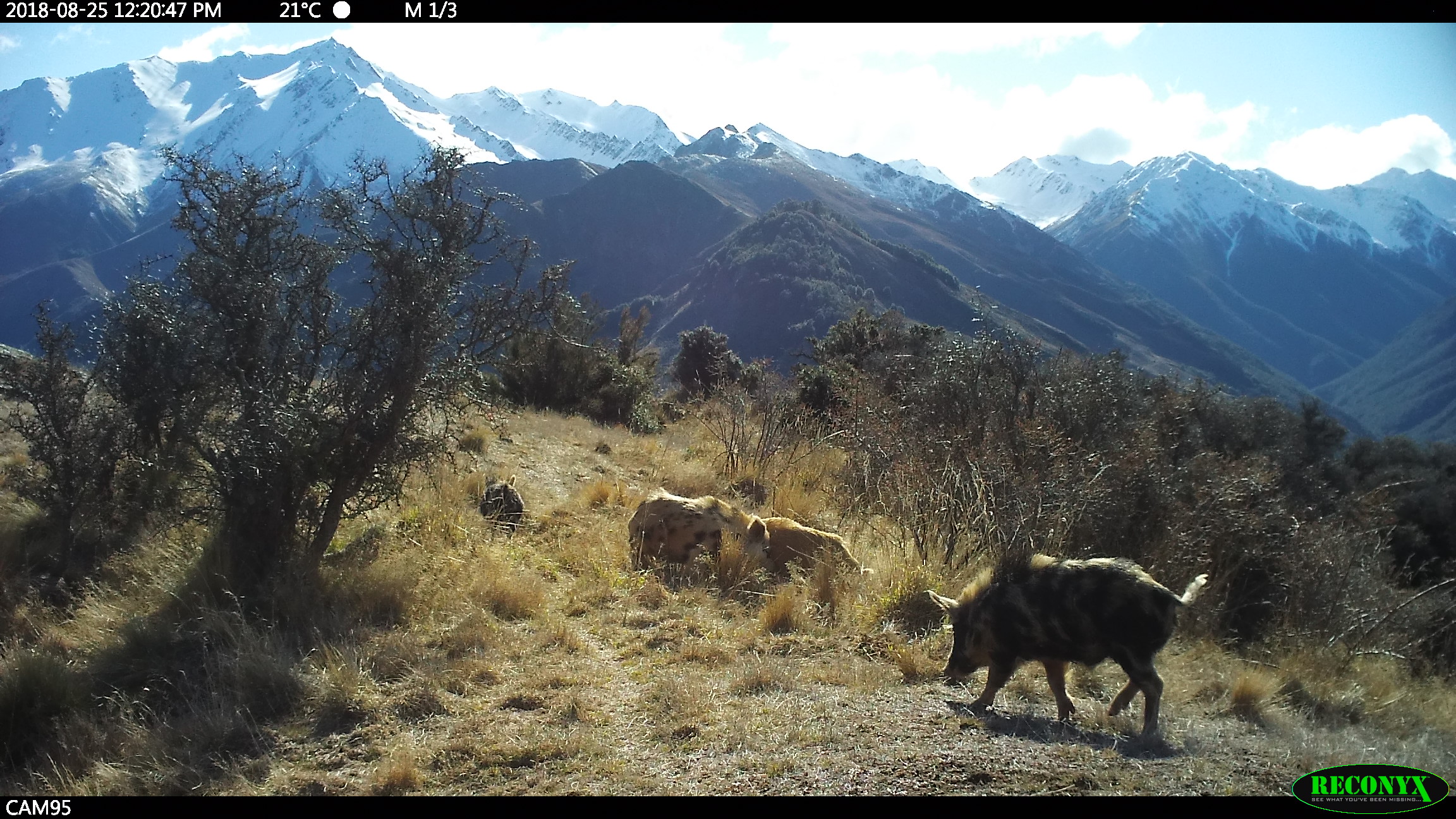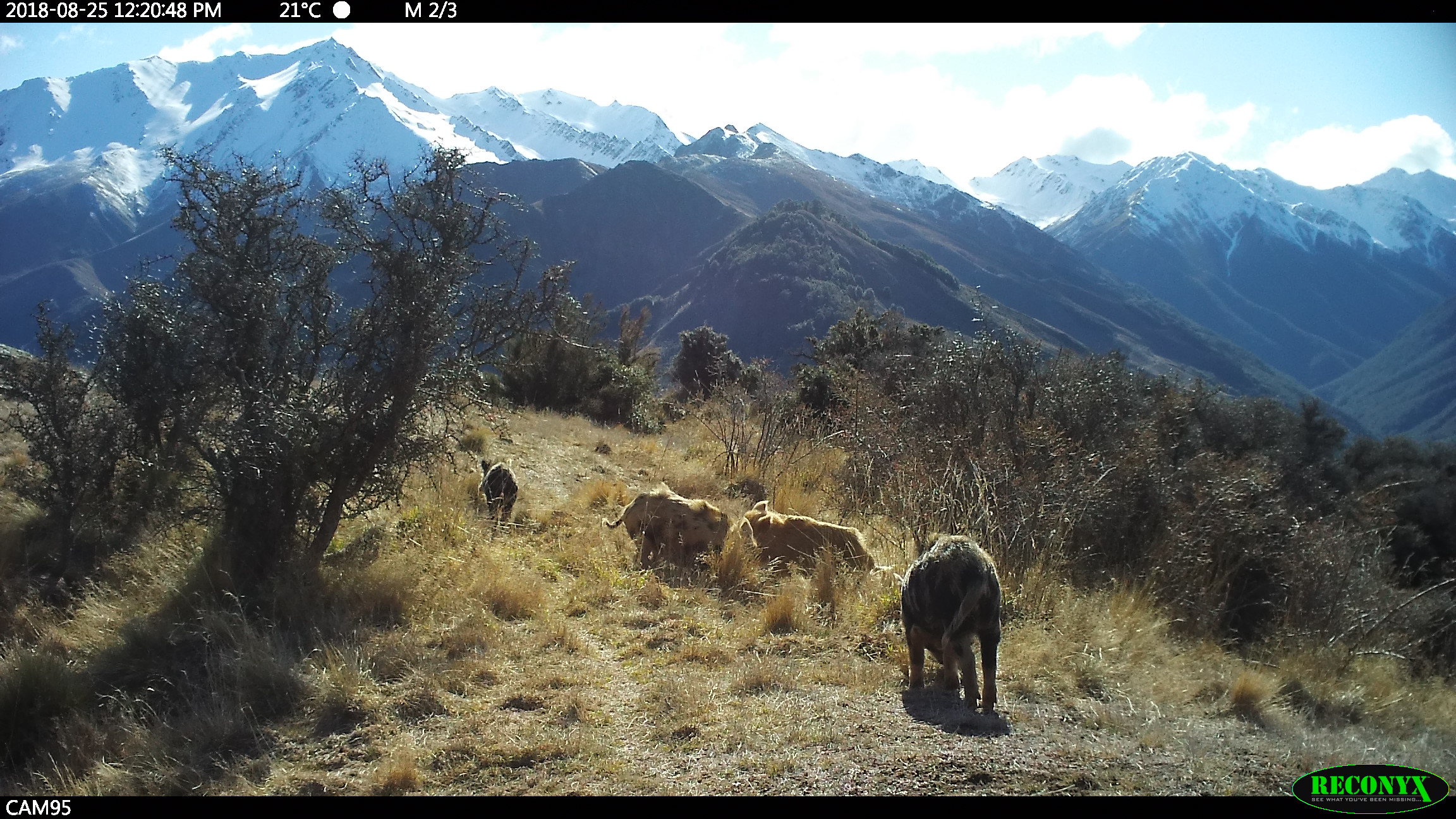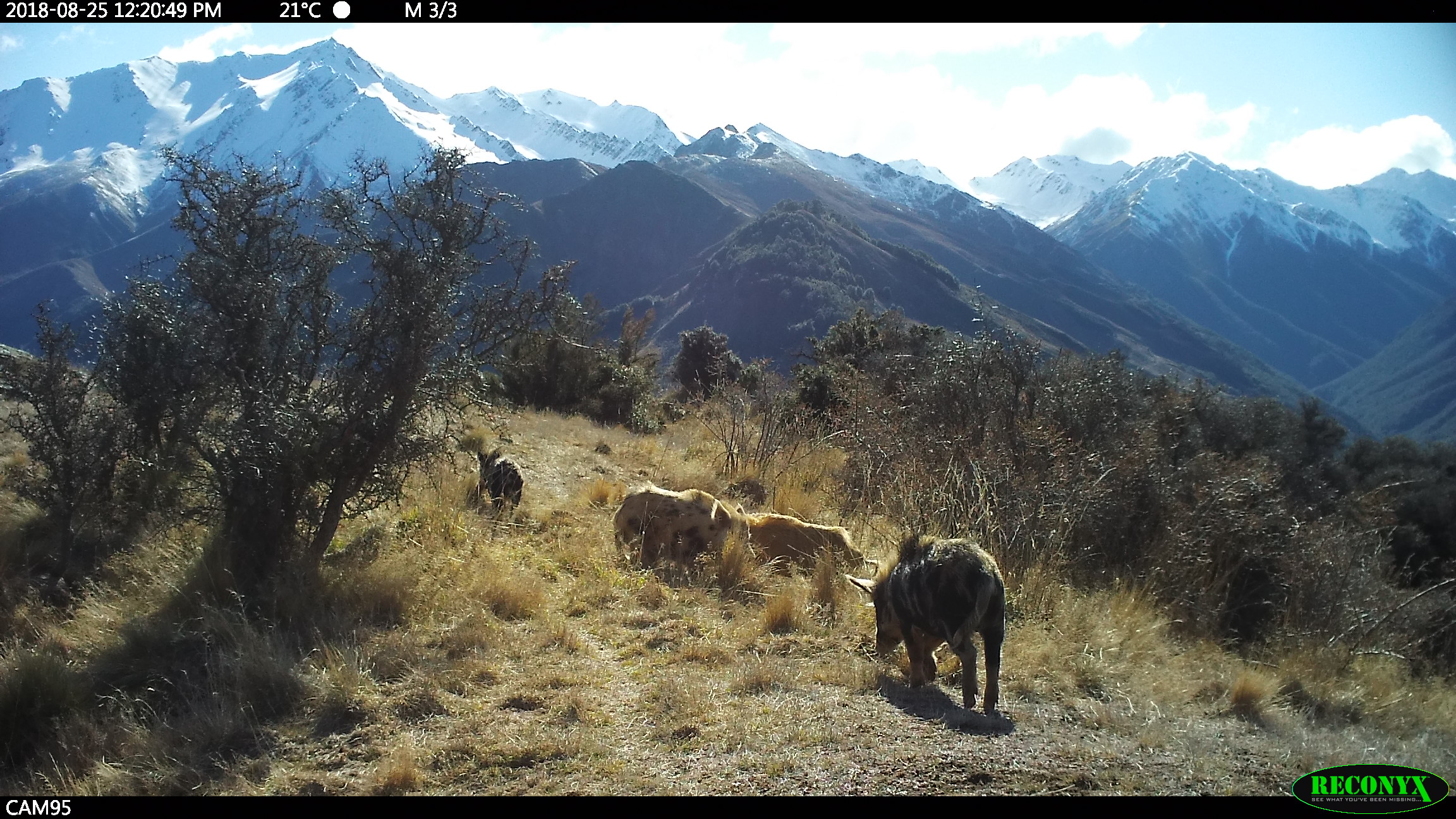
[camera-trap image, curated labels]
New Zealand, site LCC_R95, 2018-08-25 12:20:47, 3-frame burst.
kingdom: Animalia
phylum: Chordata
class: Mammalia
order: Artiodactyla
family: Suidae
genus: Sus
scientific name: Sus scrofa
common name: pig